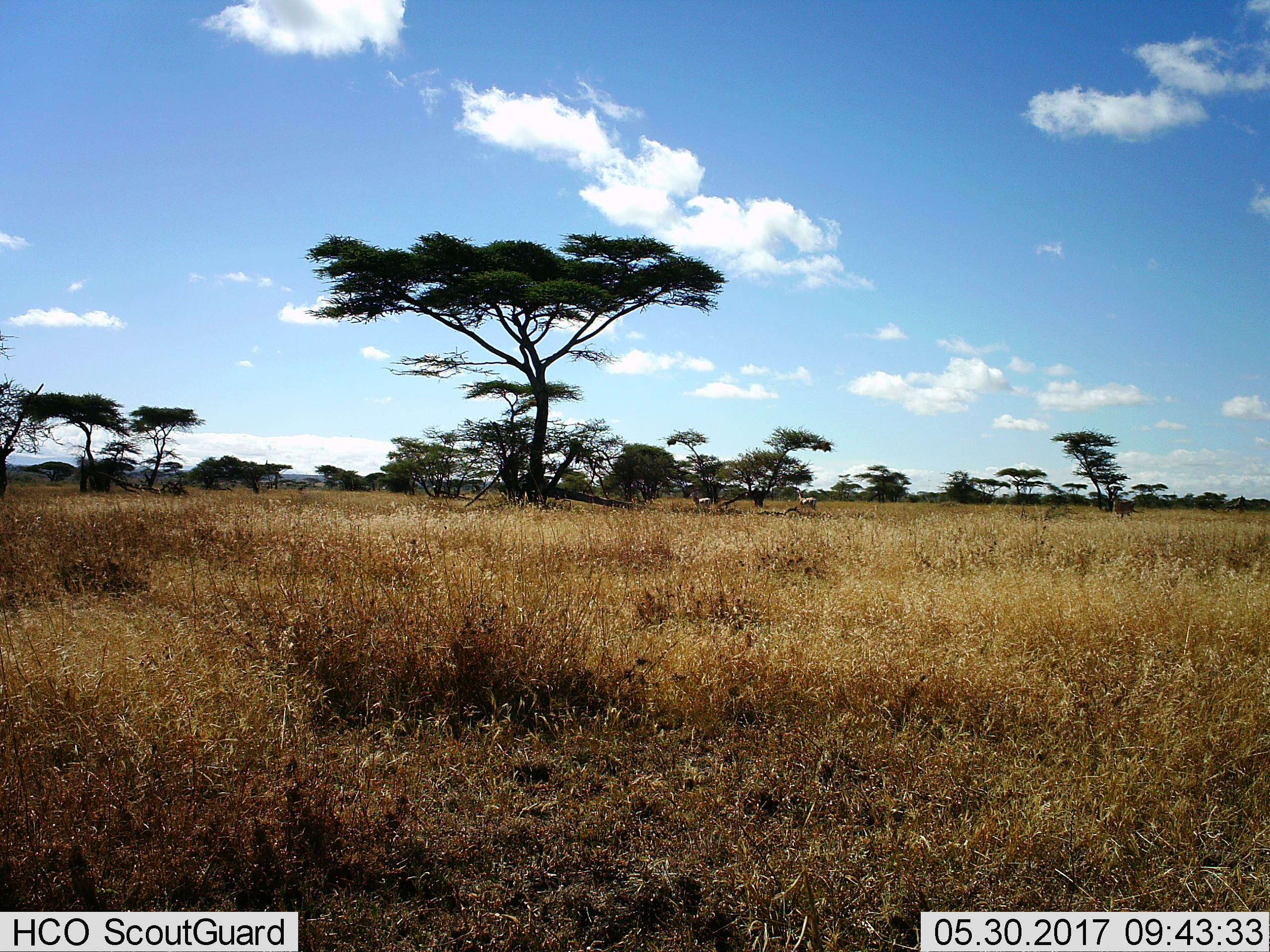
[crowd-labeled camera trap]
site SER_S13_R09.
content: unidentified animal